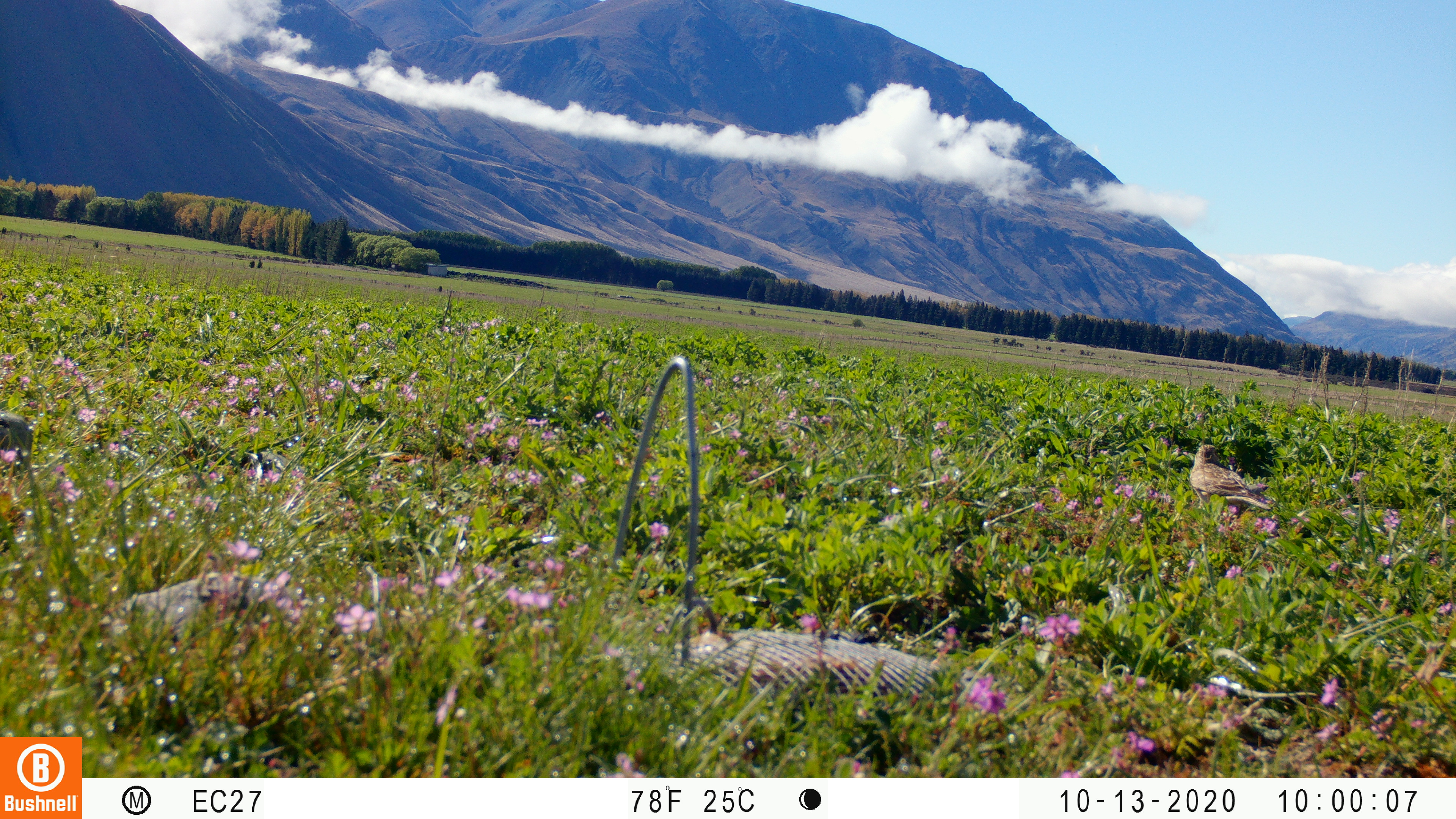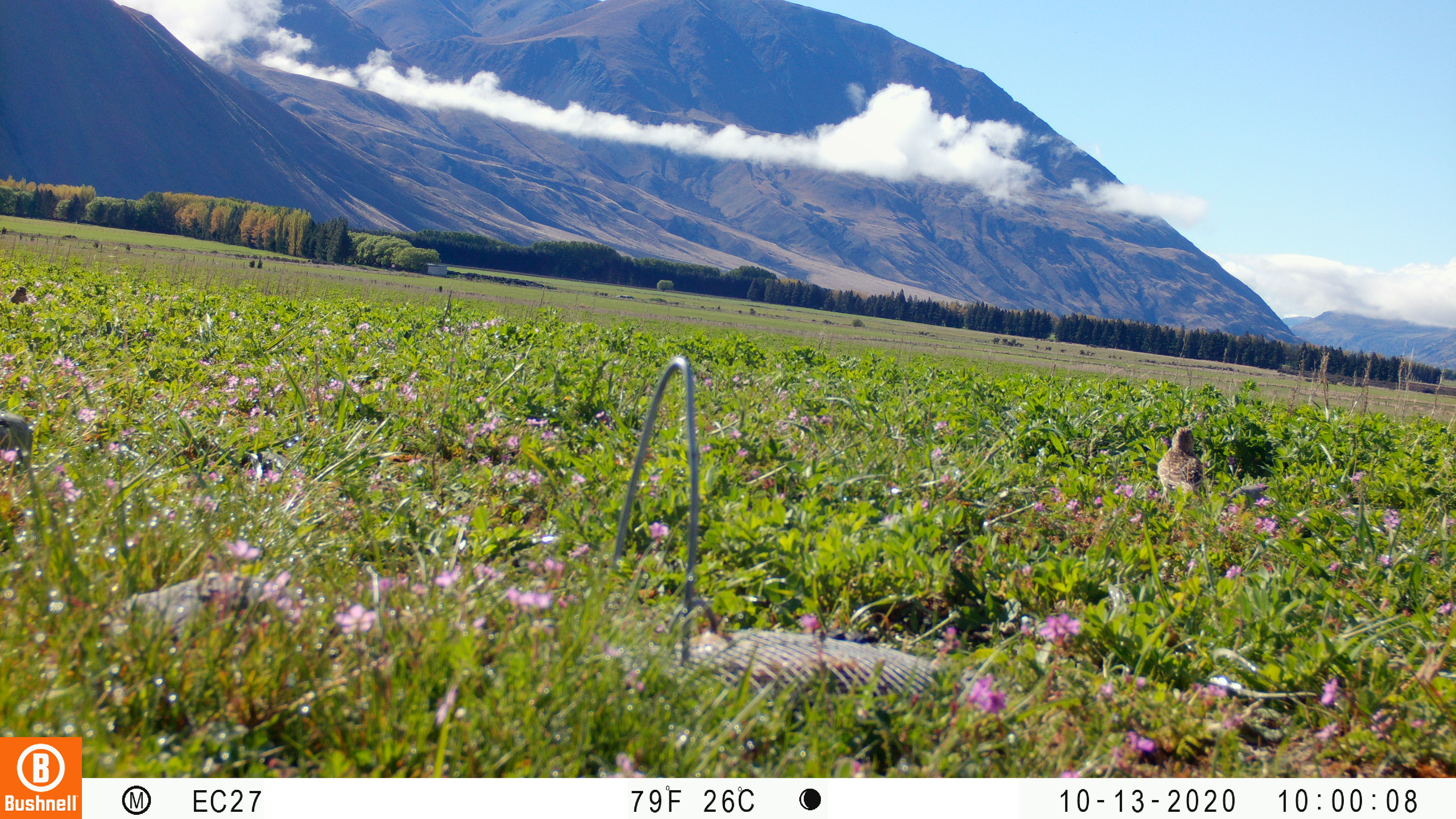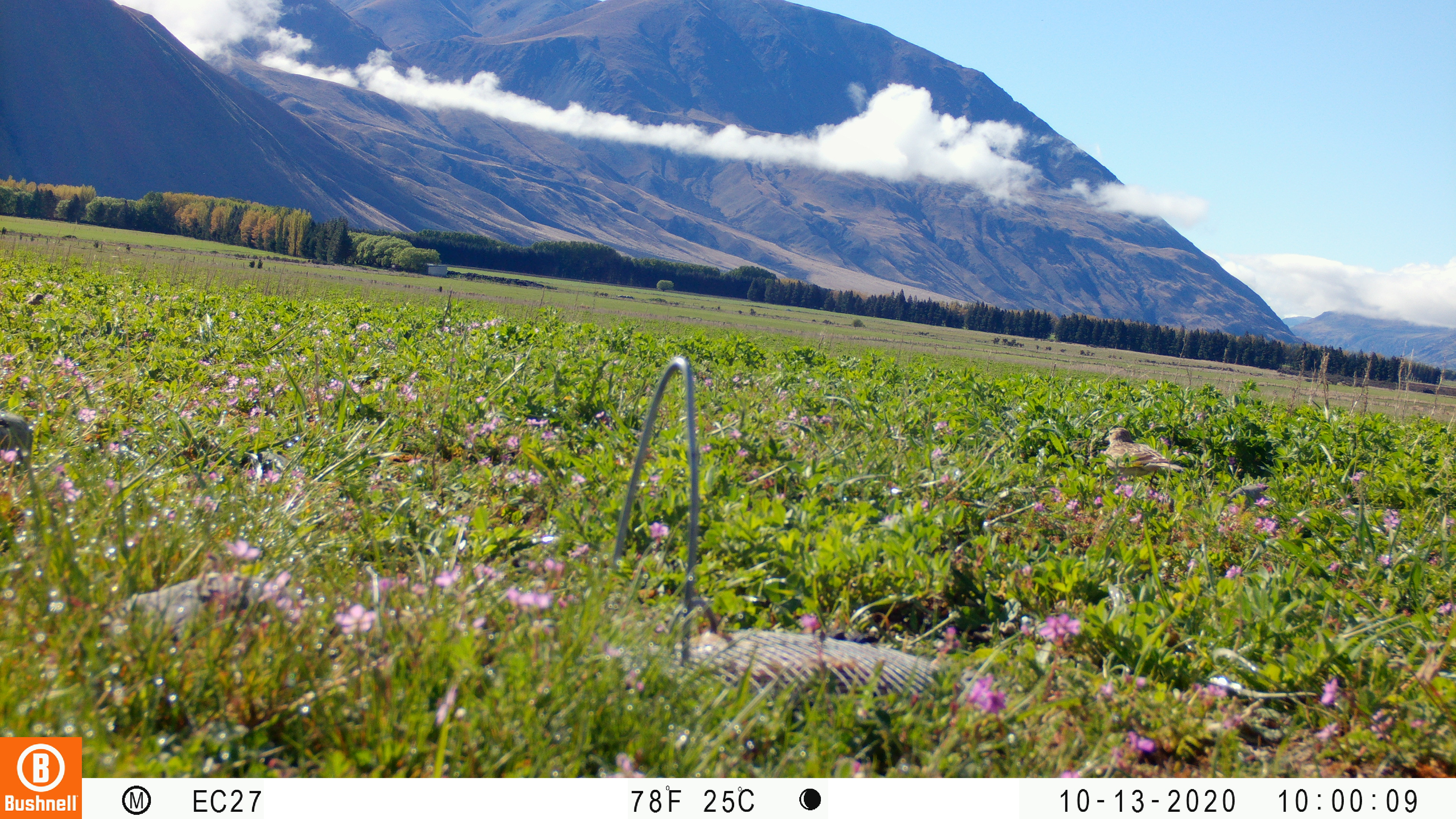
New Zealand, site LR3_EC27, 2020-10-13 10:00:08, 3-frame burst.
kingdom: Animalia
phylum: Chordata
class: Aves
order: Passeriformes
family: Motacillidae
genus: Anthus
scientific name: Anthus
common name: pipit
Pipit (Anthus).